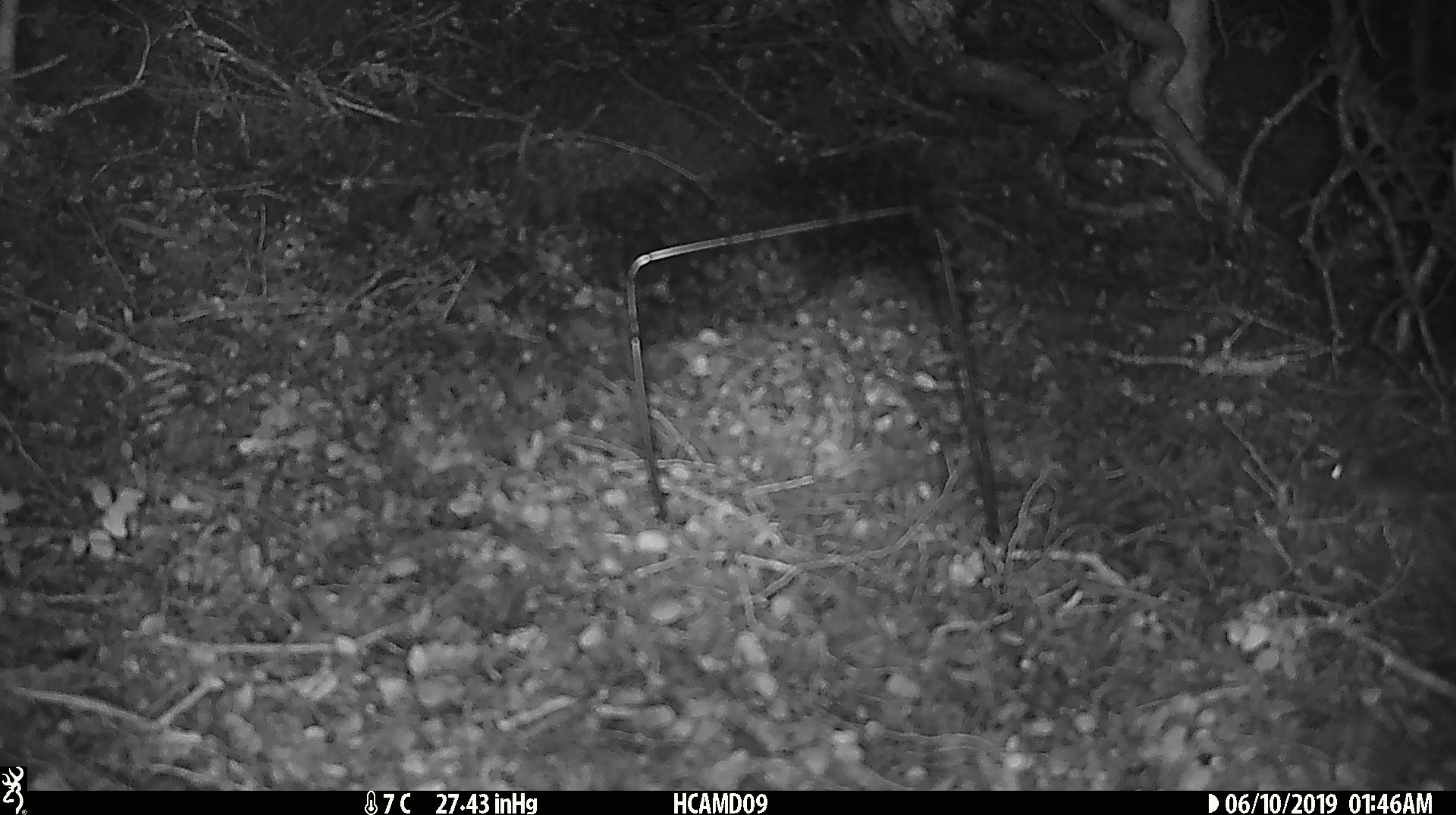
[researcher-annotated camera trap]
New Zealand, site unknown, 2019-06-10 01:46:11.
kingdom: Animalia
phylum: Chordata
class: Mammalia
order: Rodentia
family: Muridae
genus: Mus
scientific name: Mus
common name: mouse